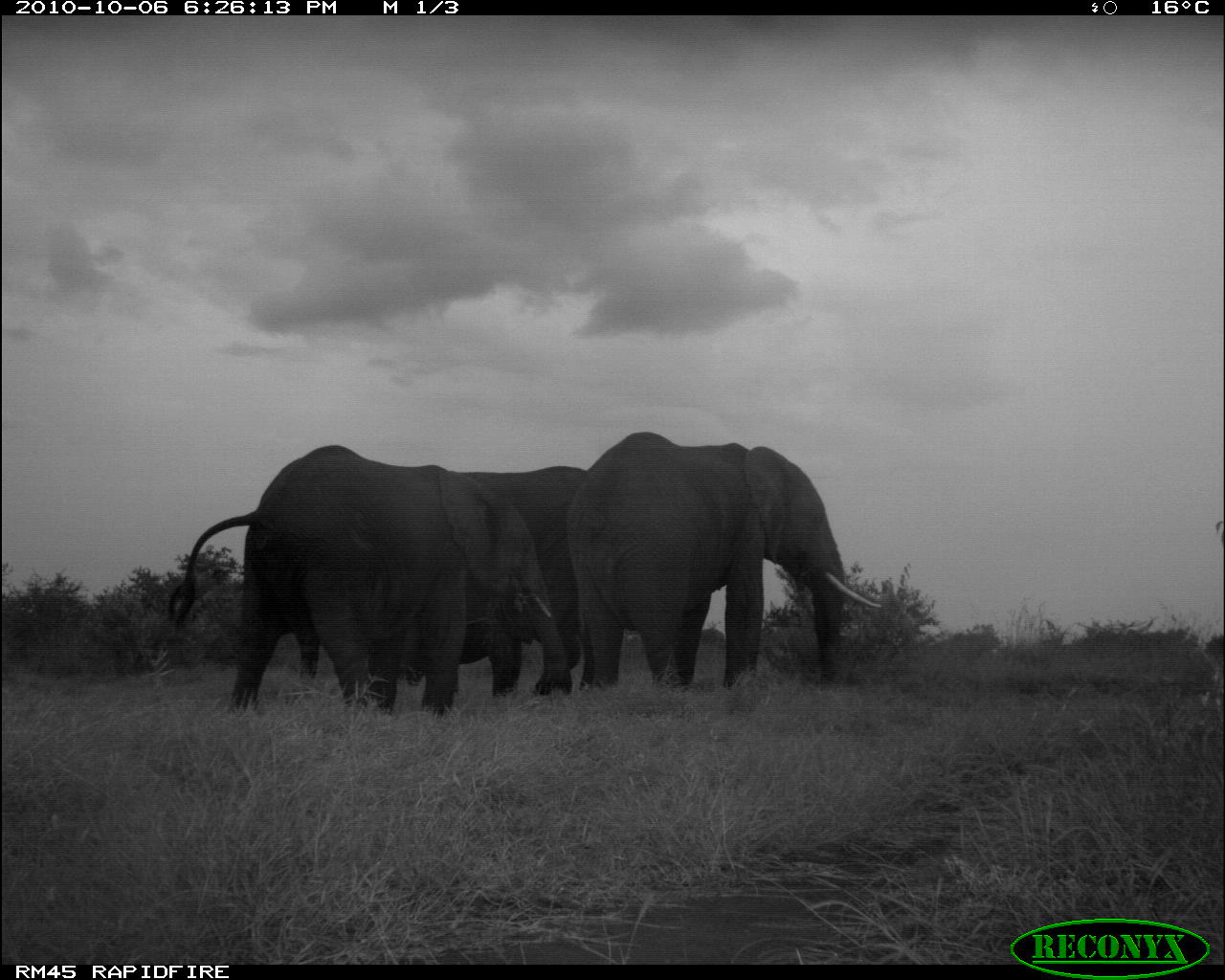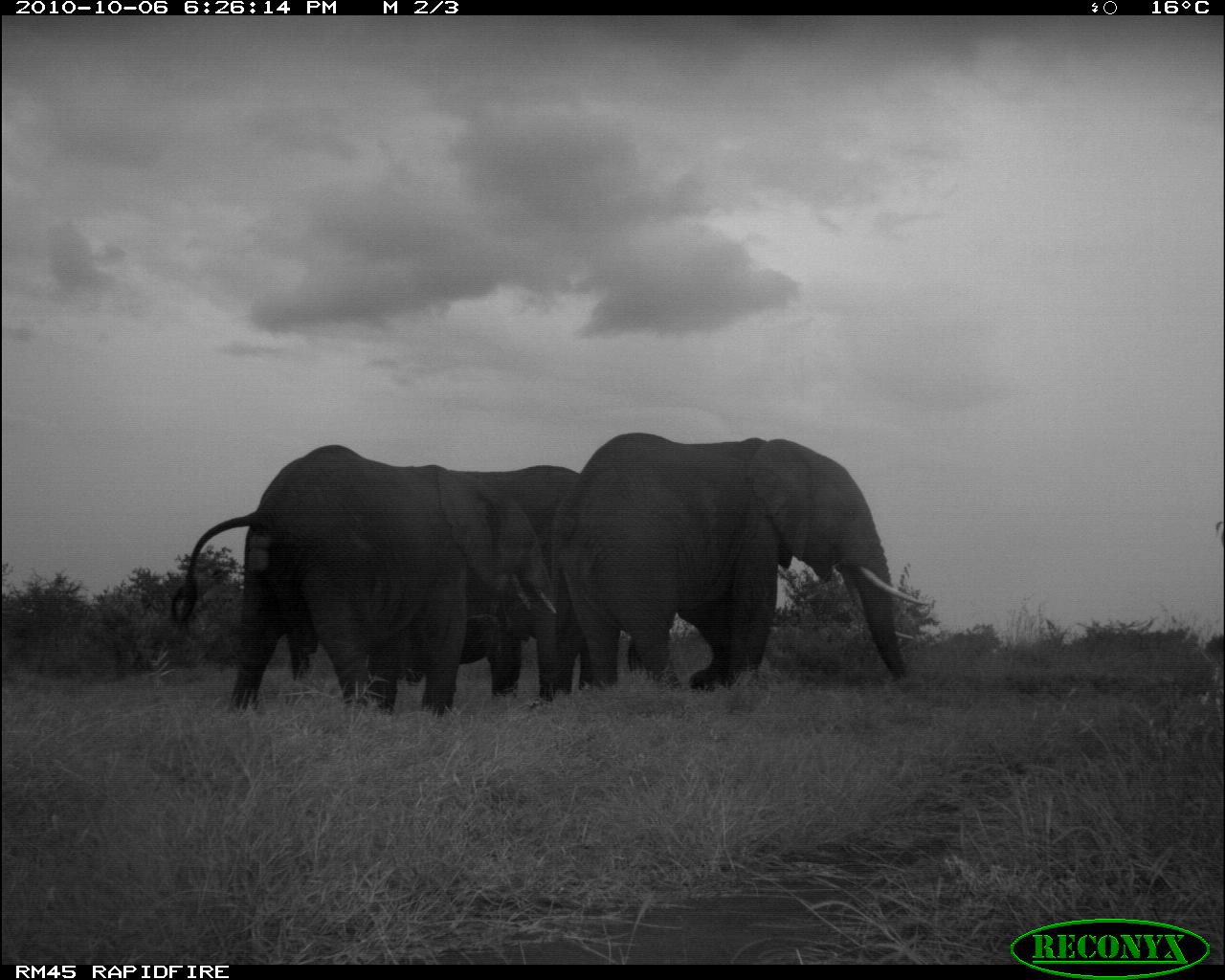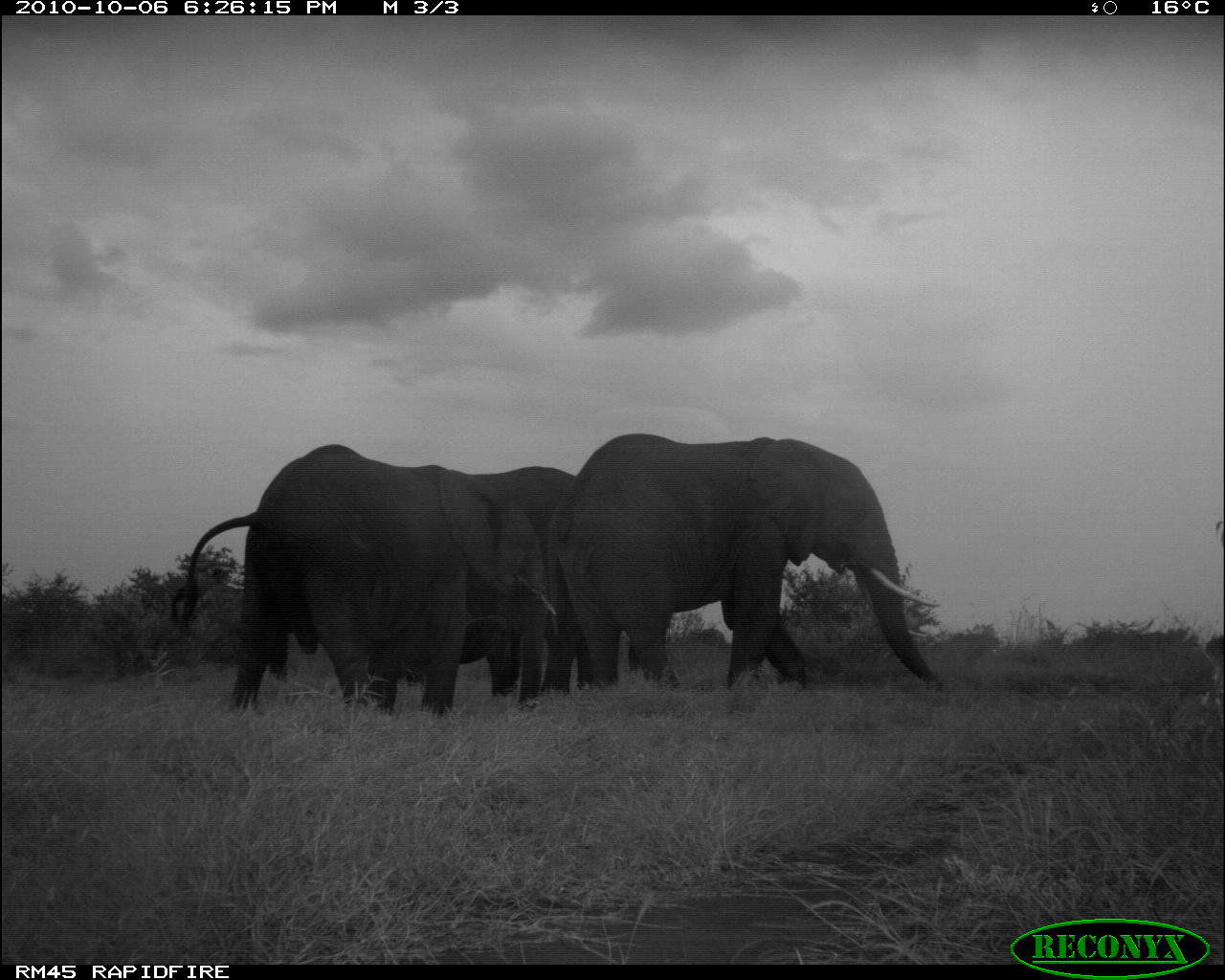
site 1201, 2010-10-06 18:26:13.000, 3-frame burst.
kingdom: Animalia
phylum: Chordata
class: Mammalia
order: Proboscidea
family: Elephantidae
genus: Loxodonta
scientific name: Loxodonta africana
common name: african bush elephant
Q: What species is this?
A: Loxodonta africana (african bush elephant).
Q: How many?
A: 4.